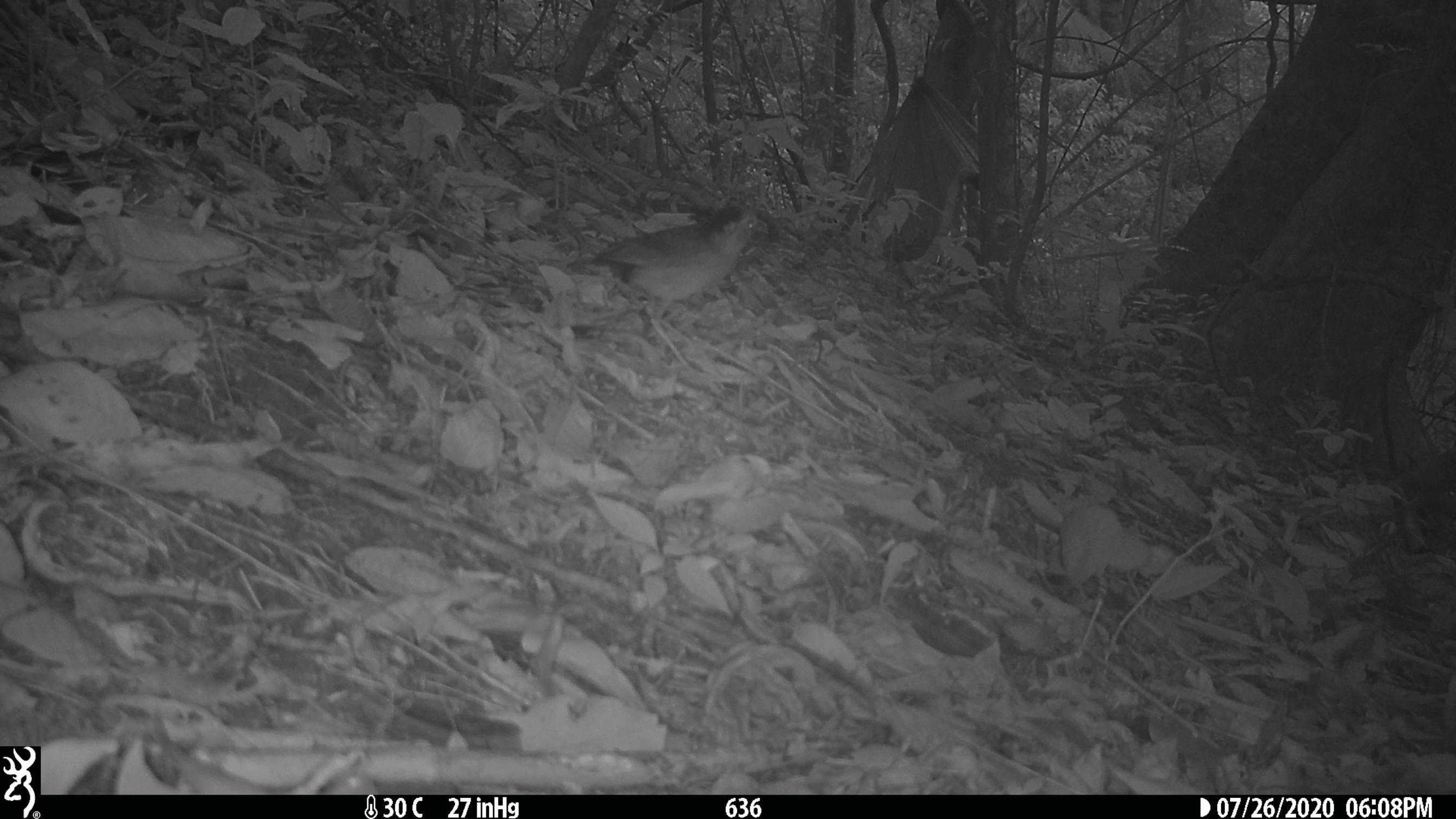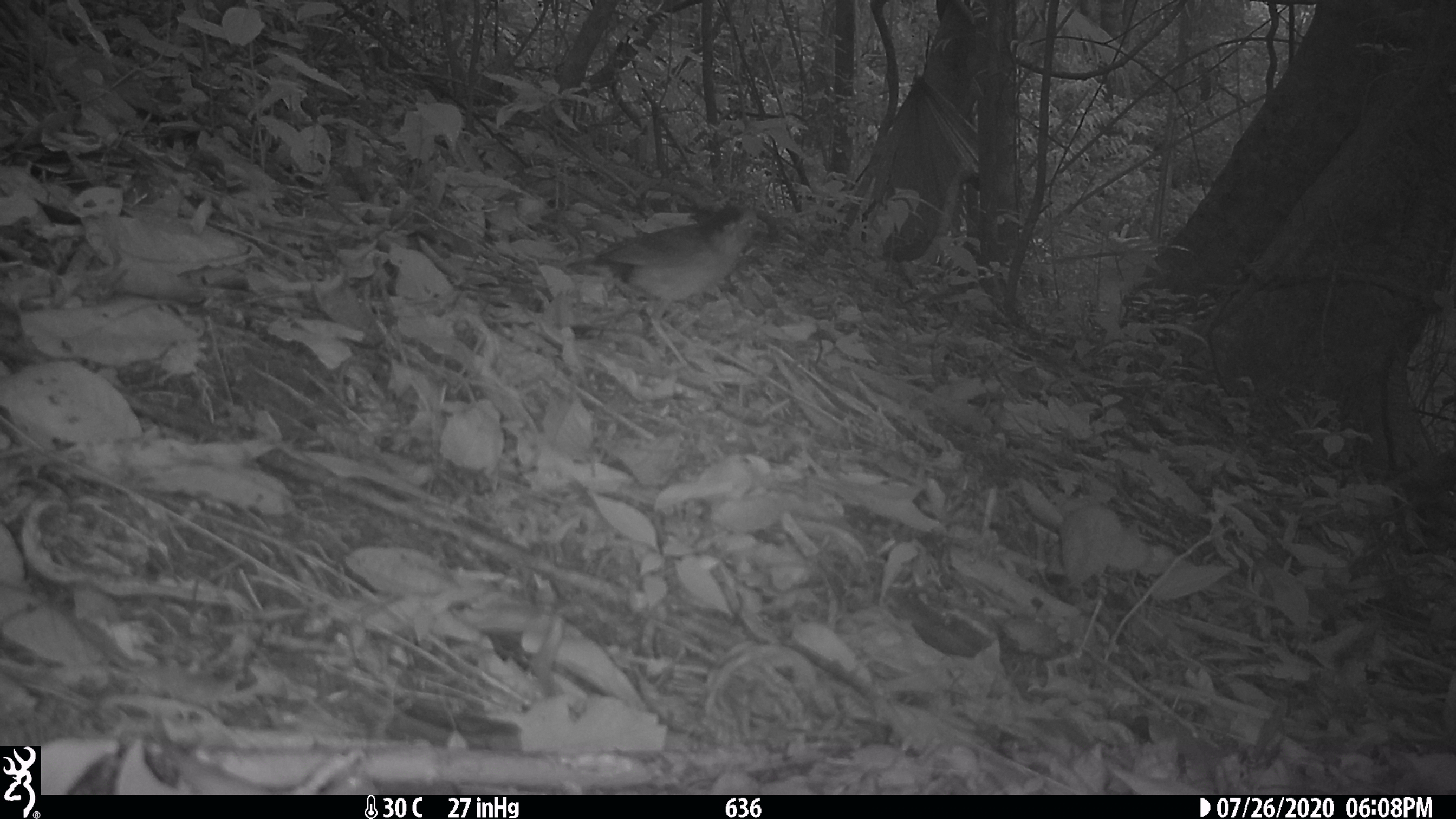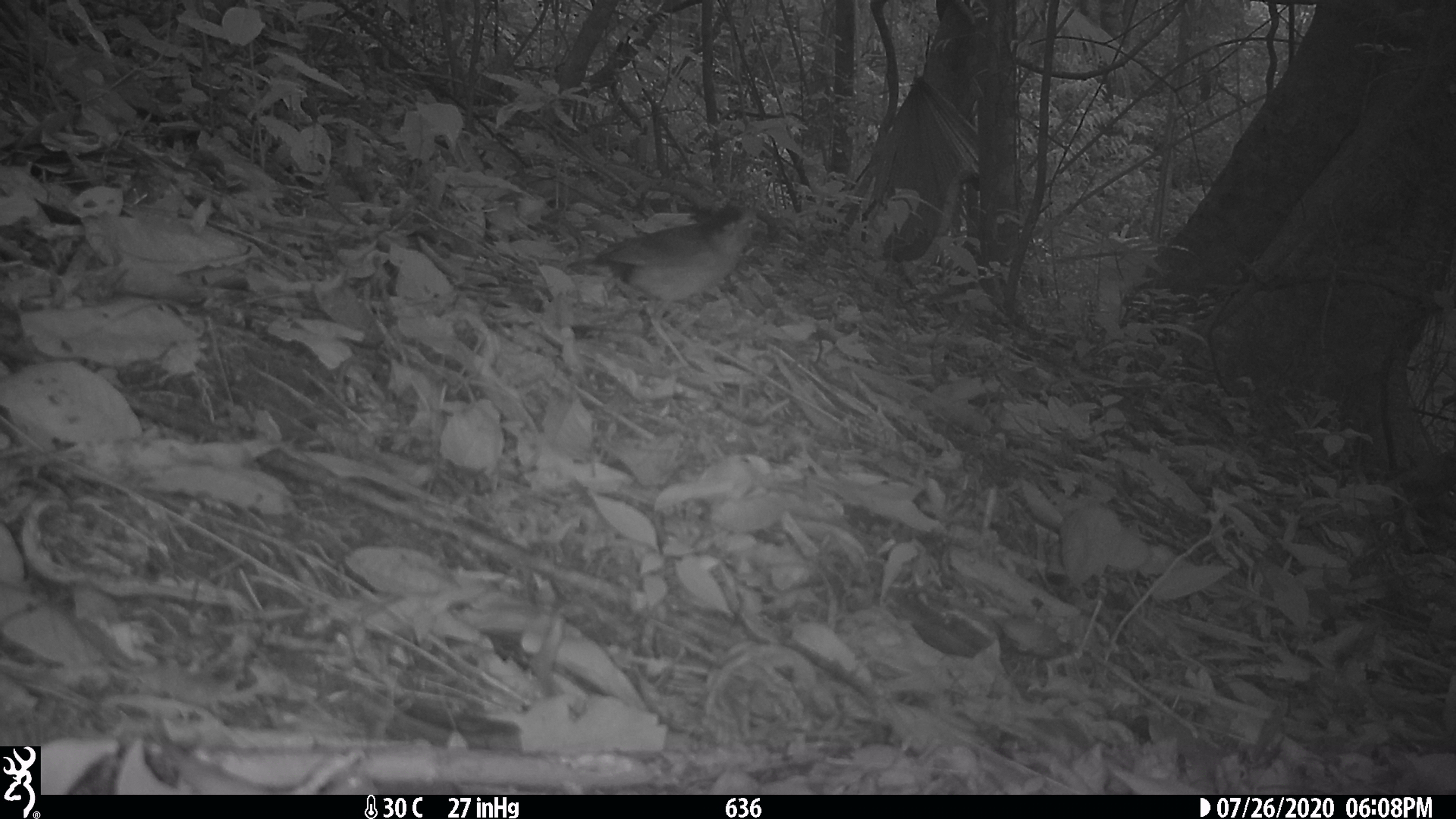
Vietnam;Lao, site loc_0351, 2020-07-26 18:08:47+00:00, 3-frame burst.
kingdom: Animalia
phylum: Chordata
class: Aves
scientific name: Aves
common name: bird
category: unidentified bird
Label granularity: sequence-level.